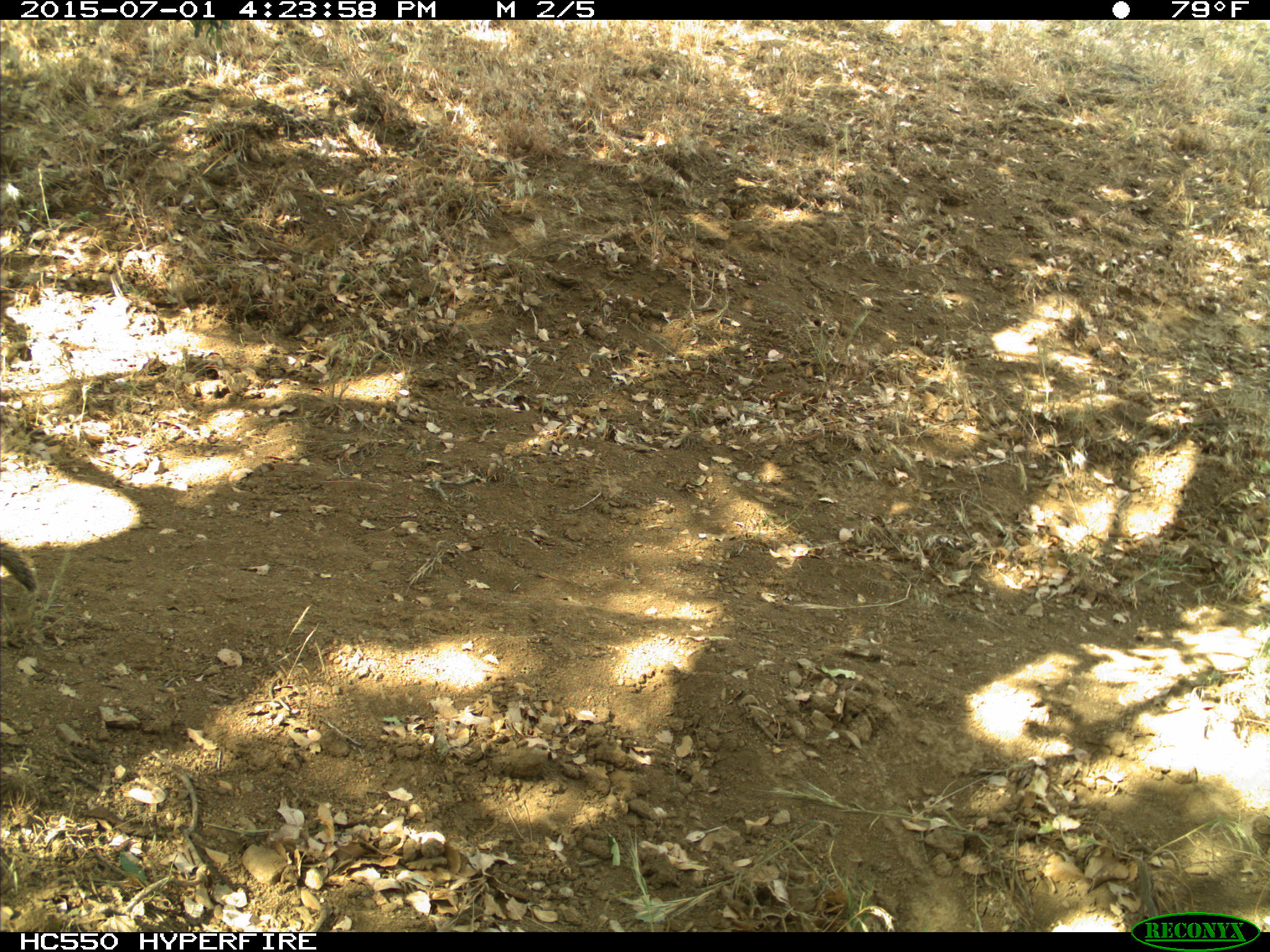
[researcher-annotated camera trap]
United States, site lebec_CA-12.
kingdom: Animalia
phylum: Chordata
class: Mammalia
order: Rodentia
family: Sciuridae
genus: Otospermophilus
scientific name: Otospermophilus beecheyi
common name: california ground squirrel